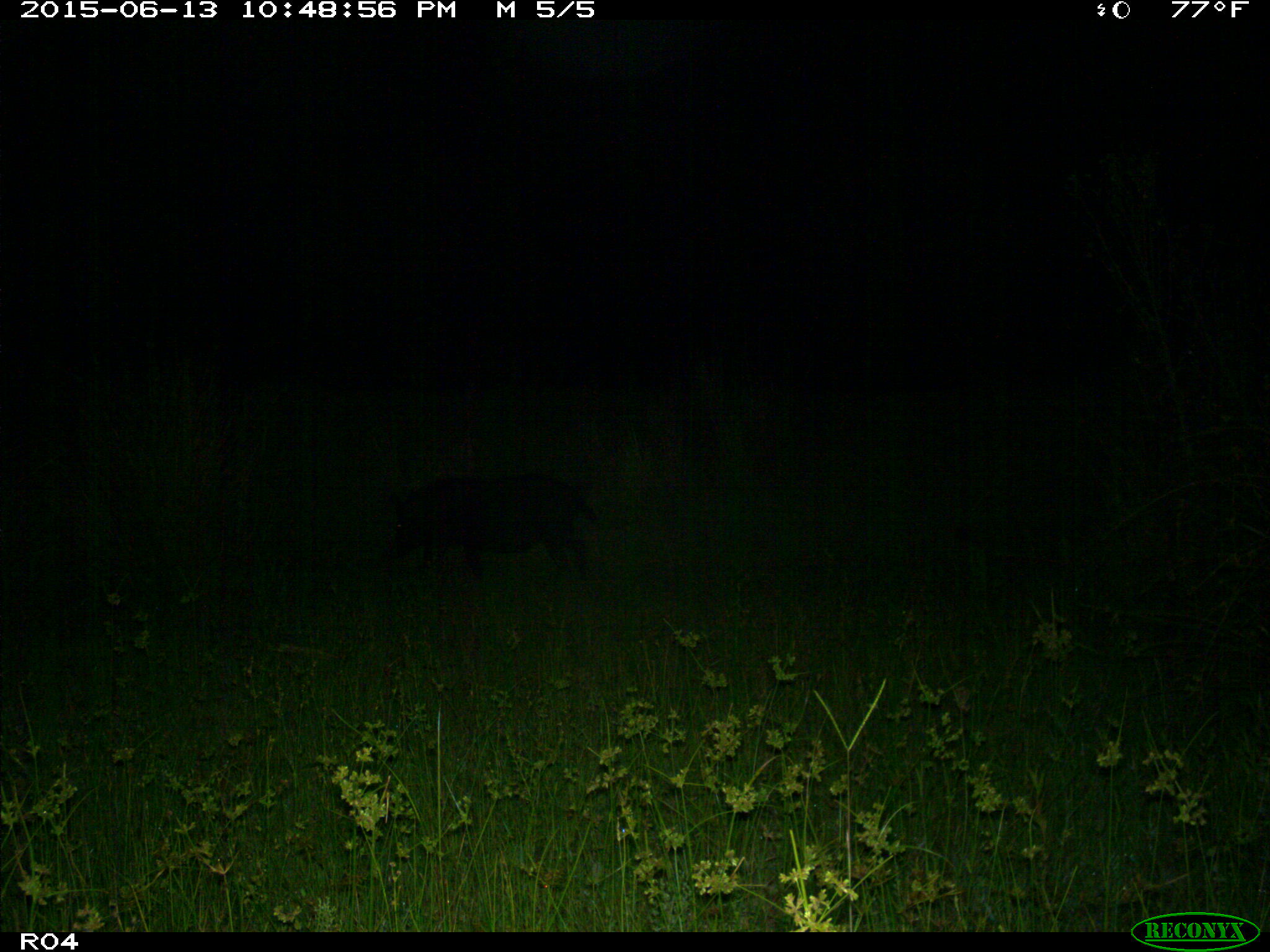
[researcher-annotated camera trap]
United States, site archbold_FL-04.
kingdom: Animalia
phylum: Chordata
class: Mammalia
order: Artiodactyla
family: Suidae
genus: Sus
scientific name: Sus scrofa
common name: wild boar